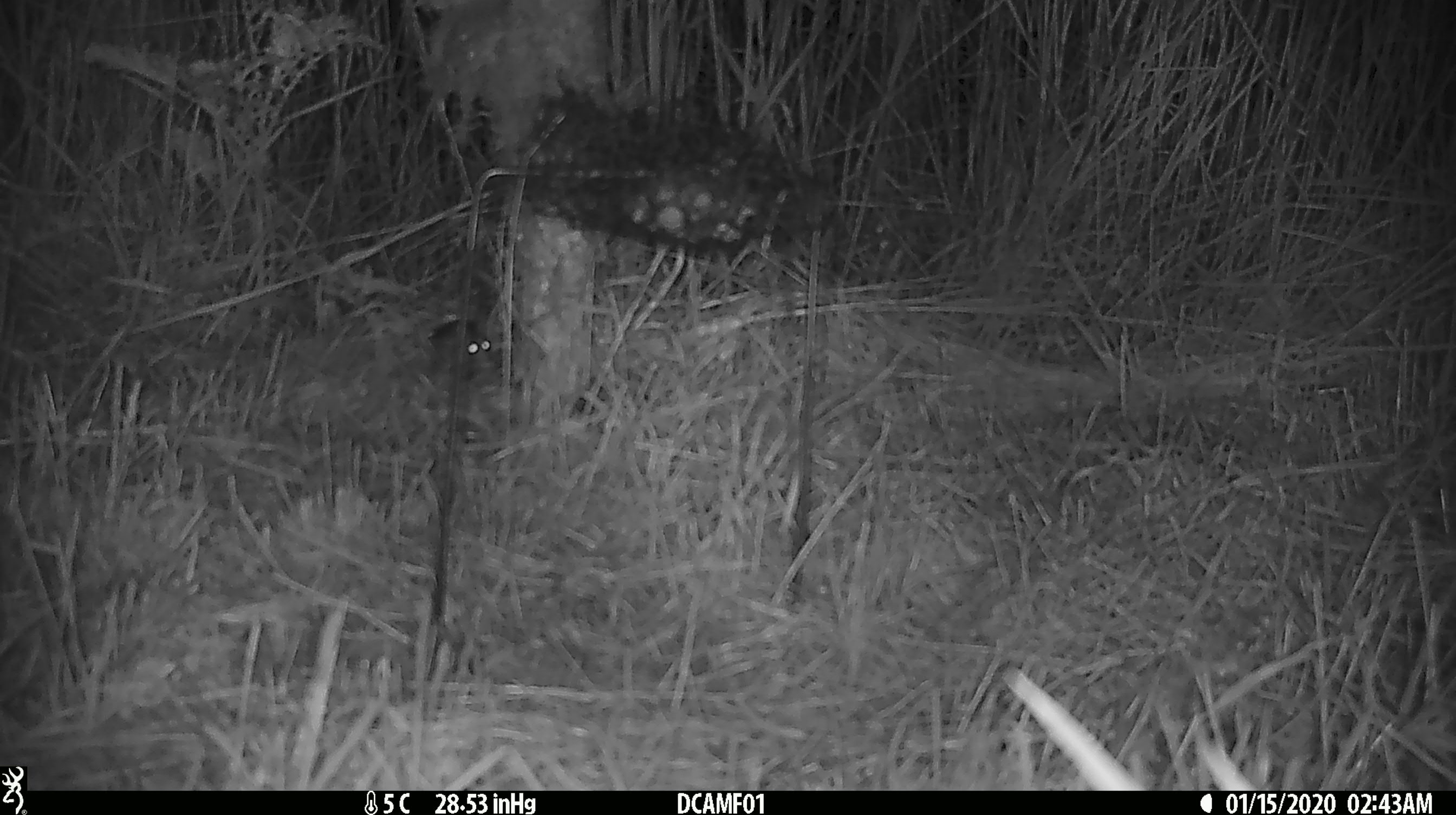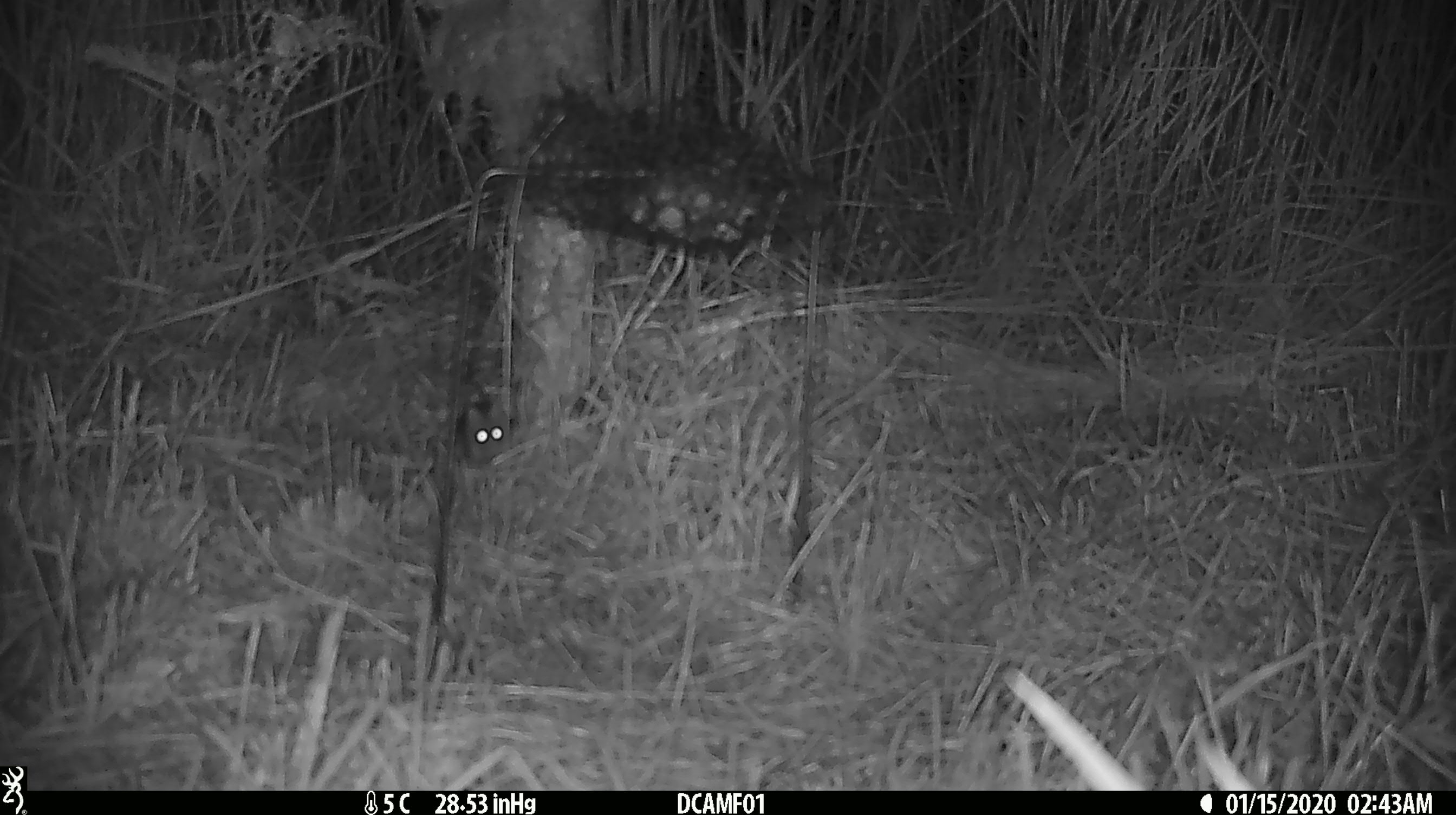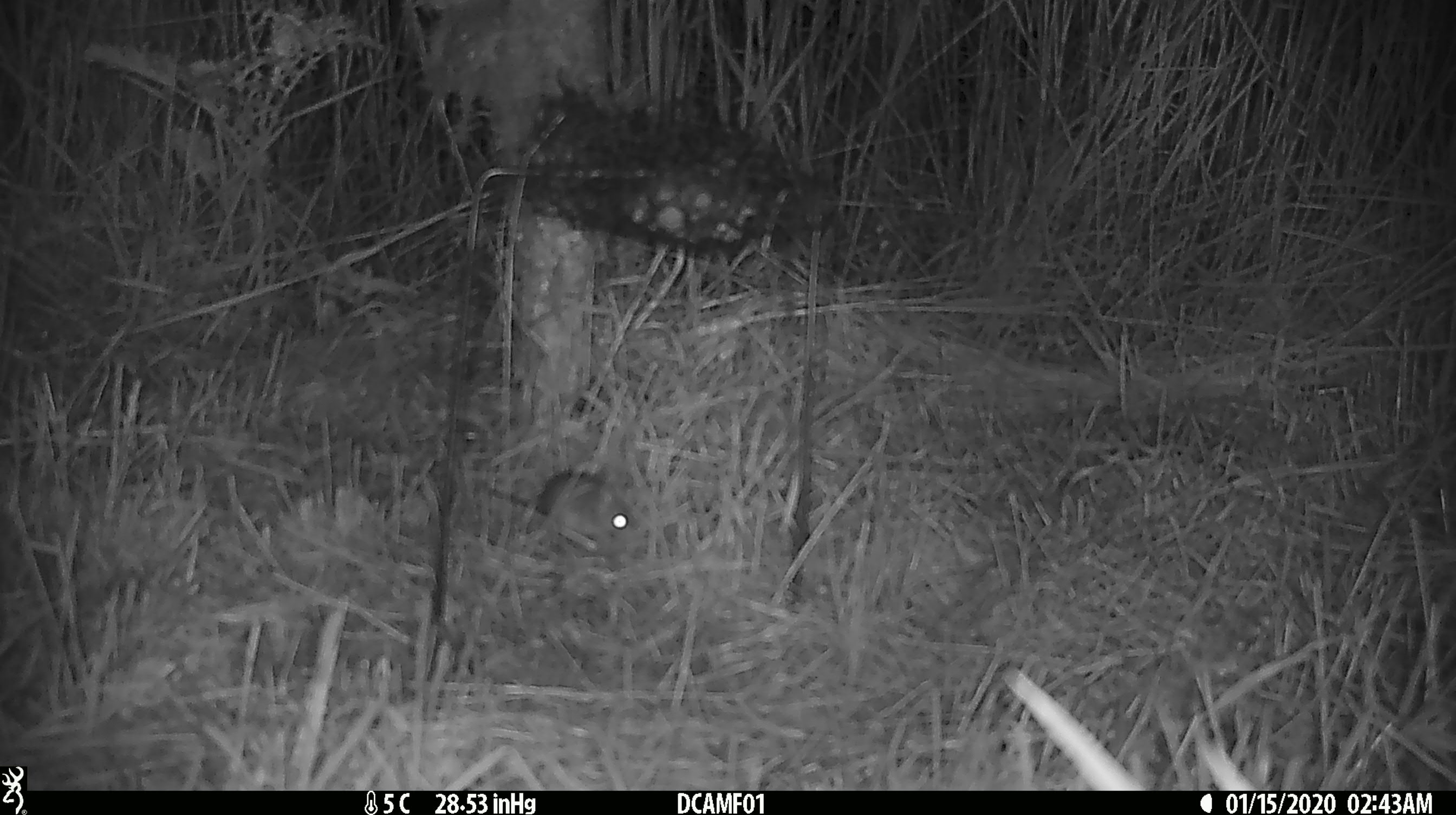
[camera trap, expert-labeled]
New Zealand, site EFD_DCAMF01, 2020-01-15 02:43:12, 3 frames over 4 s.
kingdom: Animalia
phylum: Chordata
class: Mammalia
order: Rodentia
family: Muridae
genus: Mus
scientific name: Mus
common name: mouse